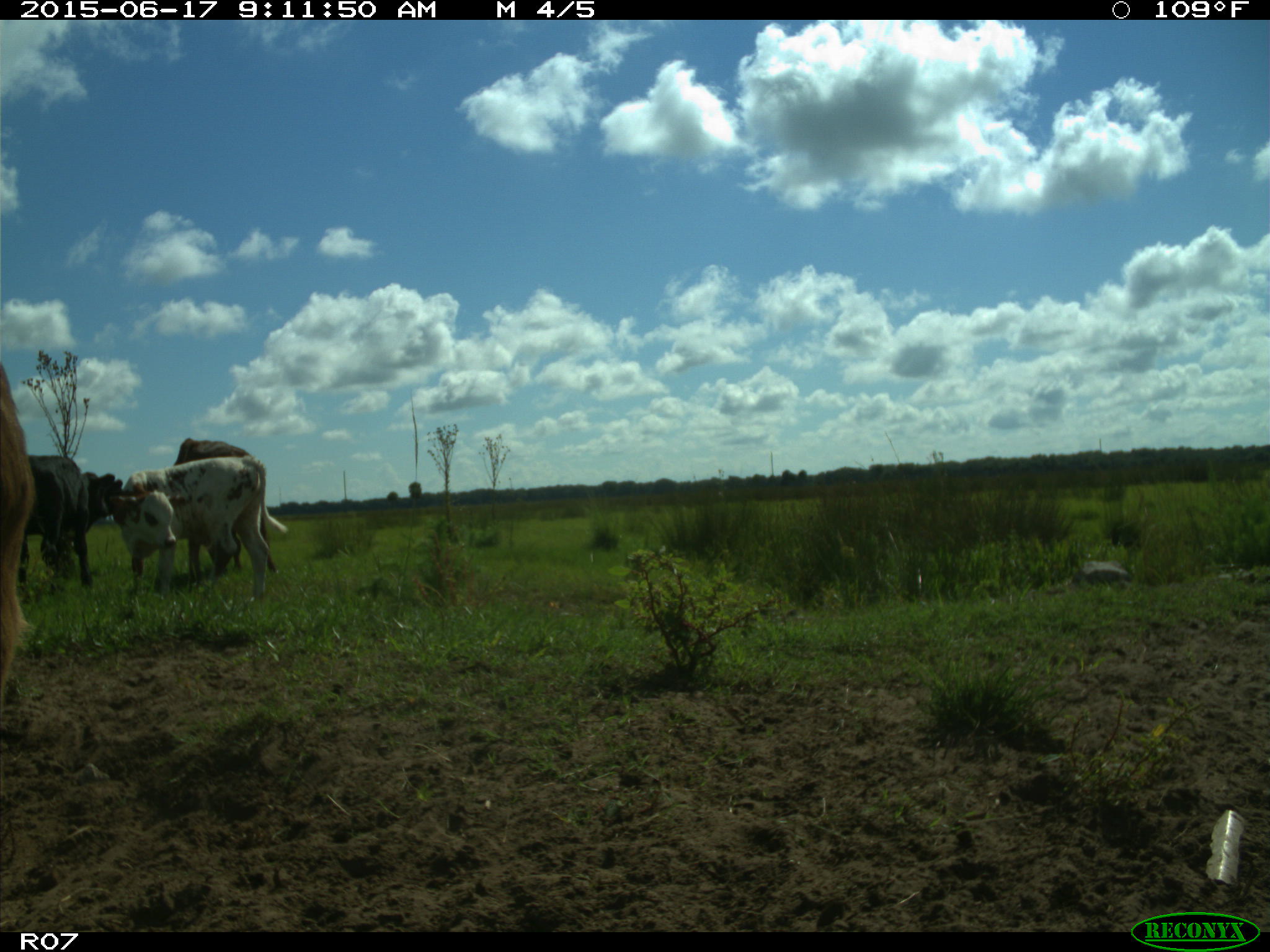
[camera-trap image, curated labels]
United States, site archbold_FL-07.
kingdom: Animalia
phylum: Chordata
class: Mammalia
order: Artiodactyla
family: Bovidae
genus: Bos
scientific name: Bos taurus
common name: domestic cow